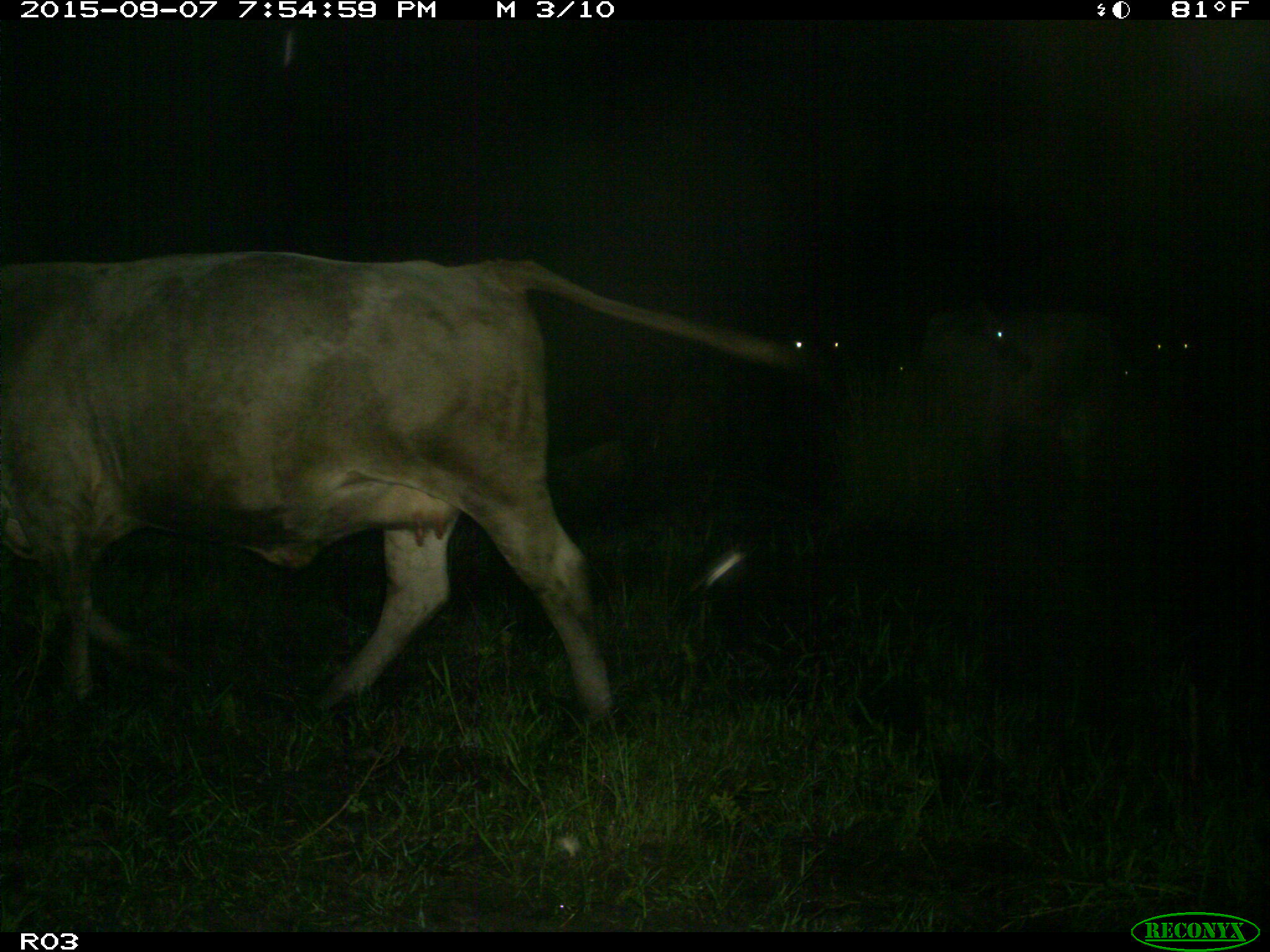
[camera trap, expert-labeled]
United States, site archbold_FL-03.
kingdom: Animalia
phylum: Chordata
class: Mammalia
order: Artiodactyla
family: Bovidae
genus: Bos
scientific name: Bos taurus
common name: domestic cow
Bos taurus (domestic cow).